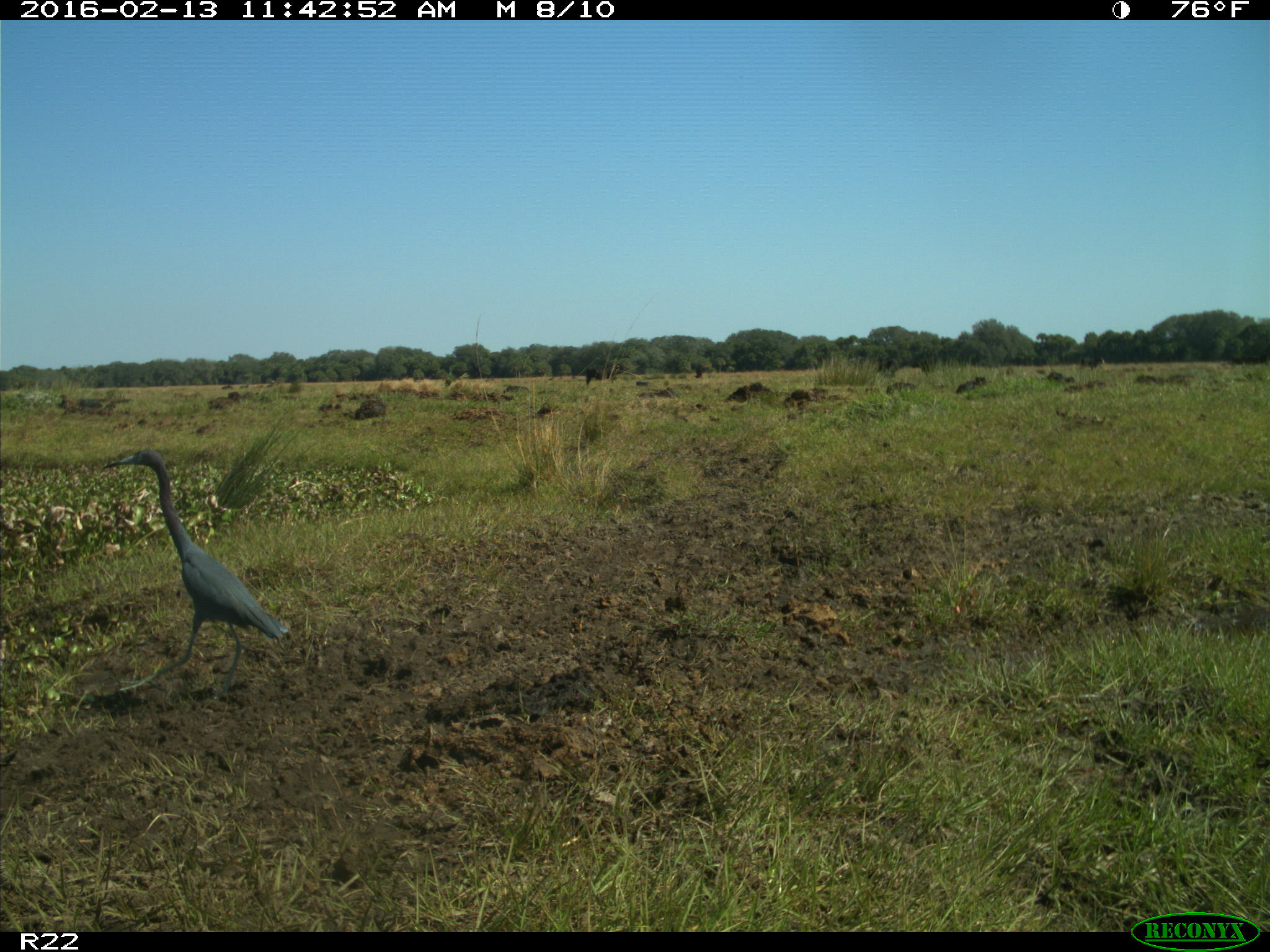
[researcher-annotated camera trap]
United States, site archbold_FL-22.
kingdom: Animalia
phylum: Chordata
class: Mammalia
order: Artiodactyla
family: Bovidae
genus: Bos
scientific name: Bos taurus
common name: domestic cow